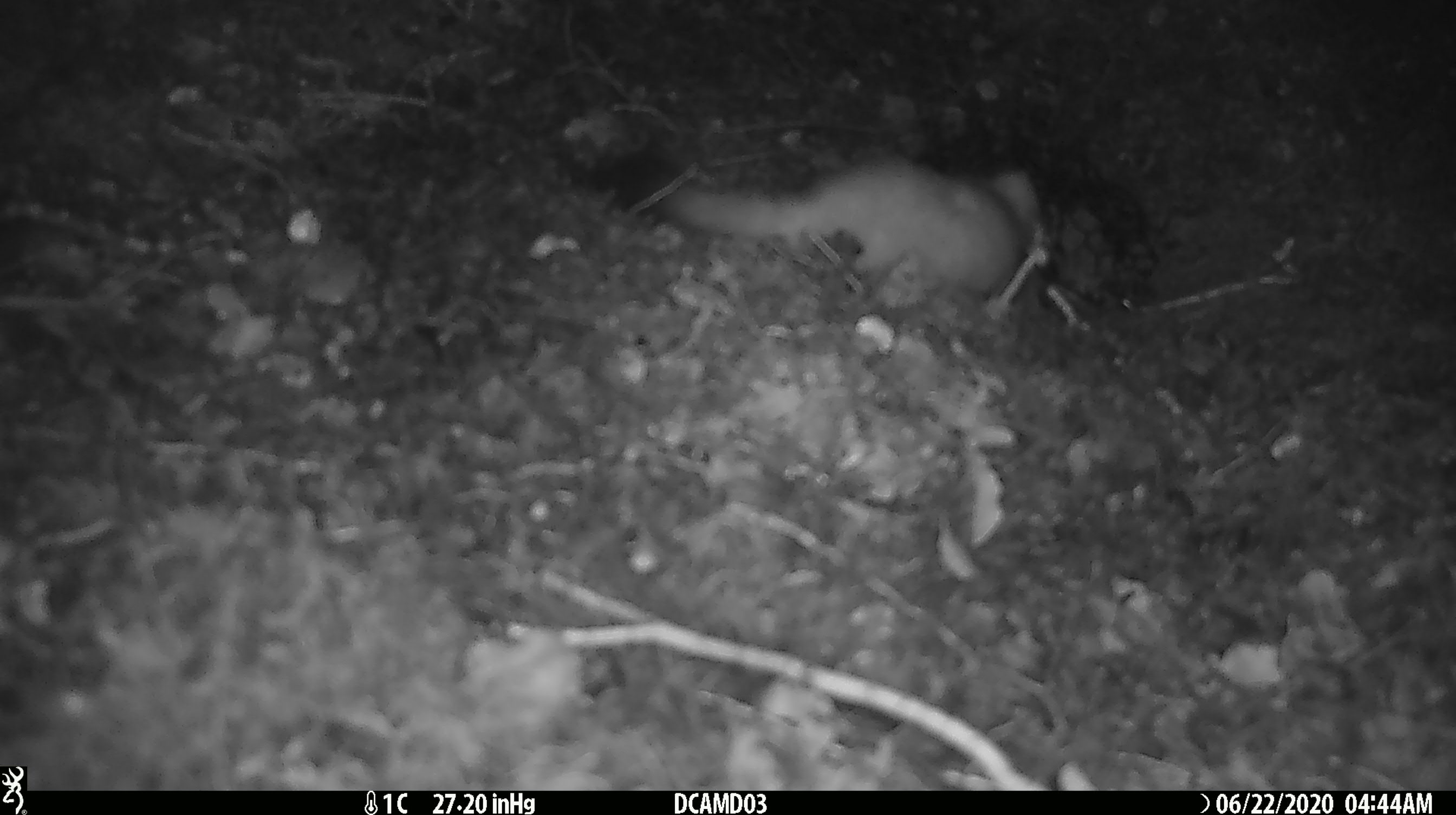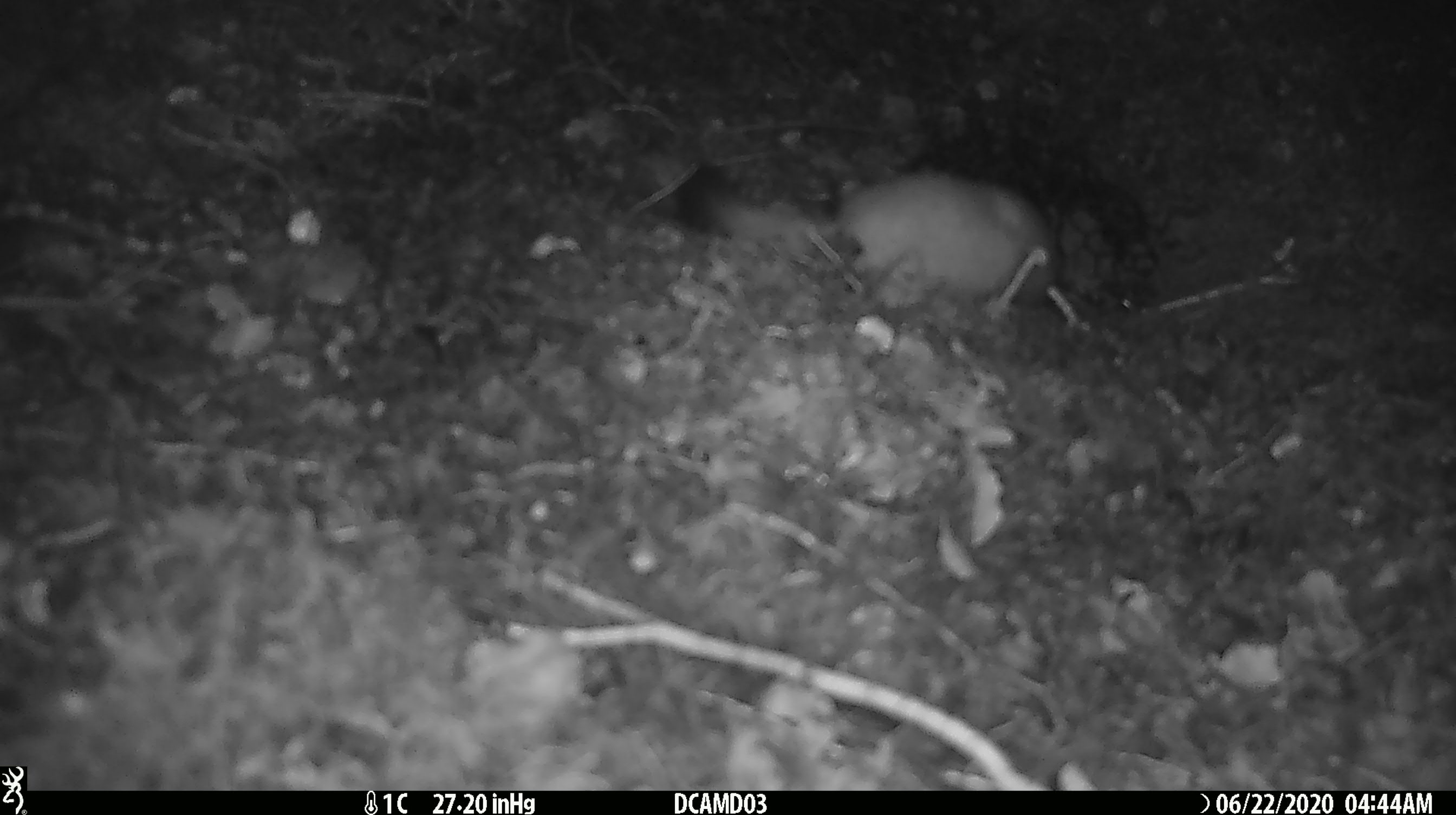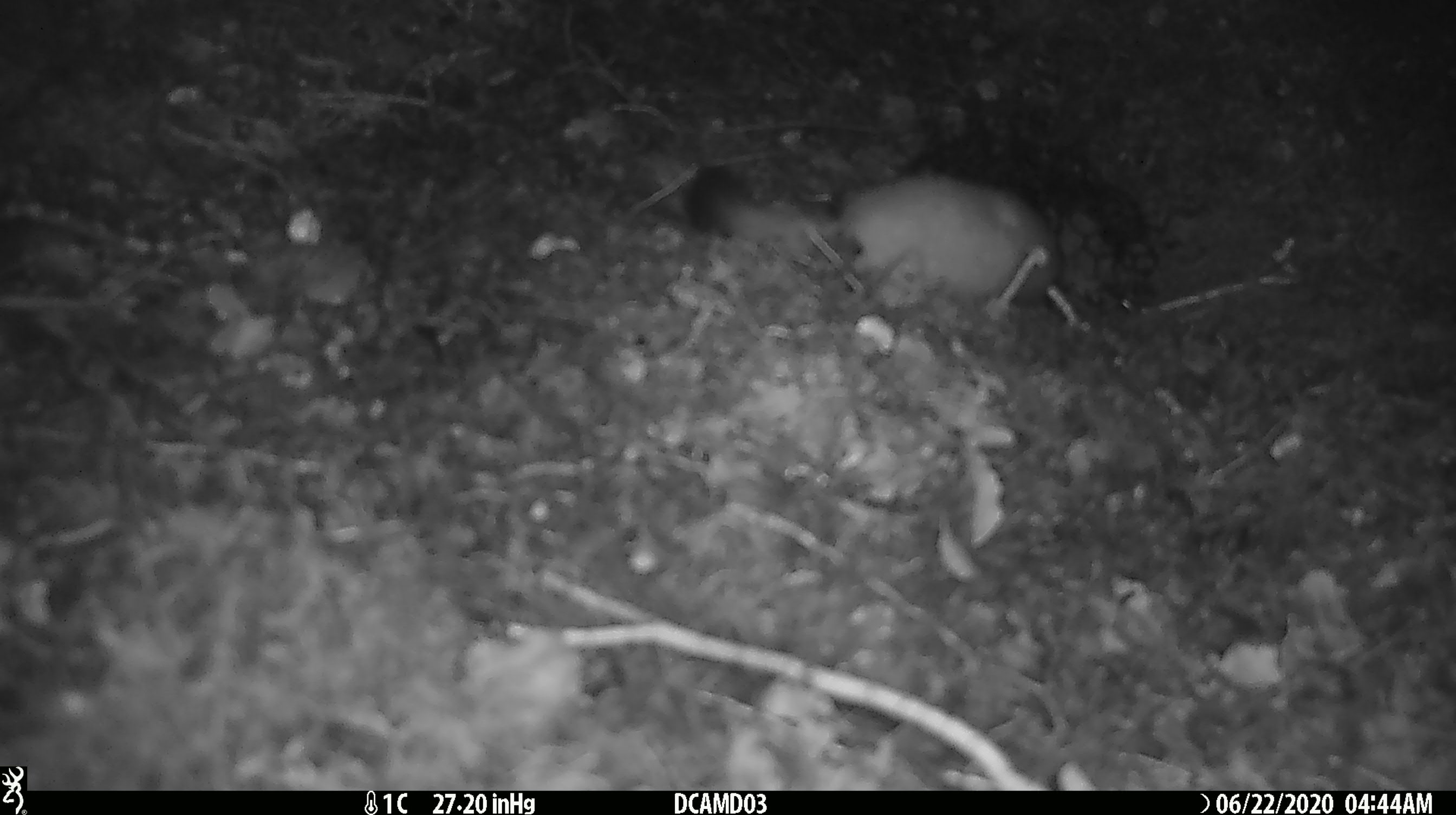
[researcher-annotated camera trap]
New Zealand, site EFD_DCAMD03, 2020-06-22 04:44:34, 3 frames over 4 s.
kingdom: Animalia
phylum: Chordata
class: Mammalia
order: Carnivora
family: Mustelidae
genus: Mustela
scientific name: Mustela erminea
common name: stoat